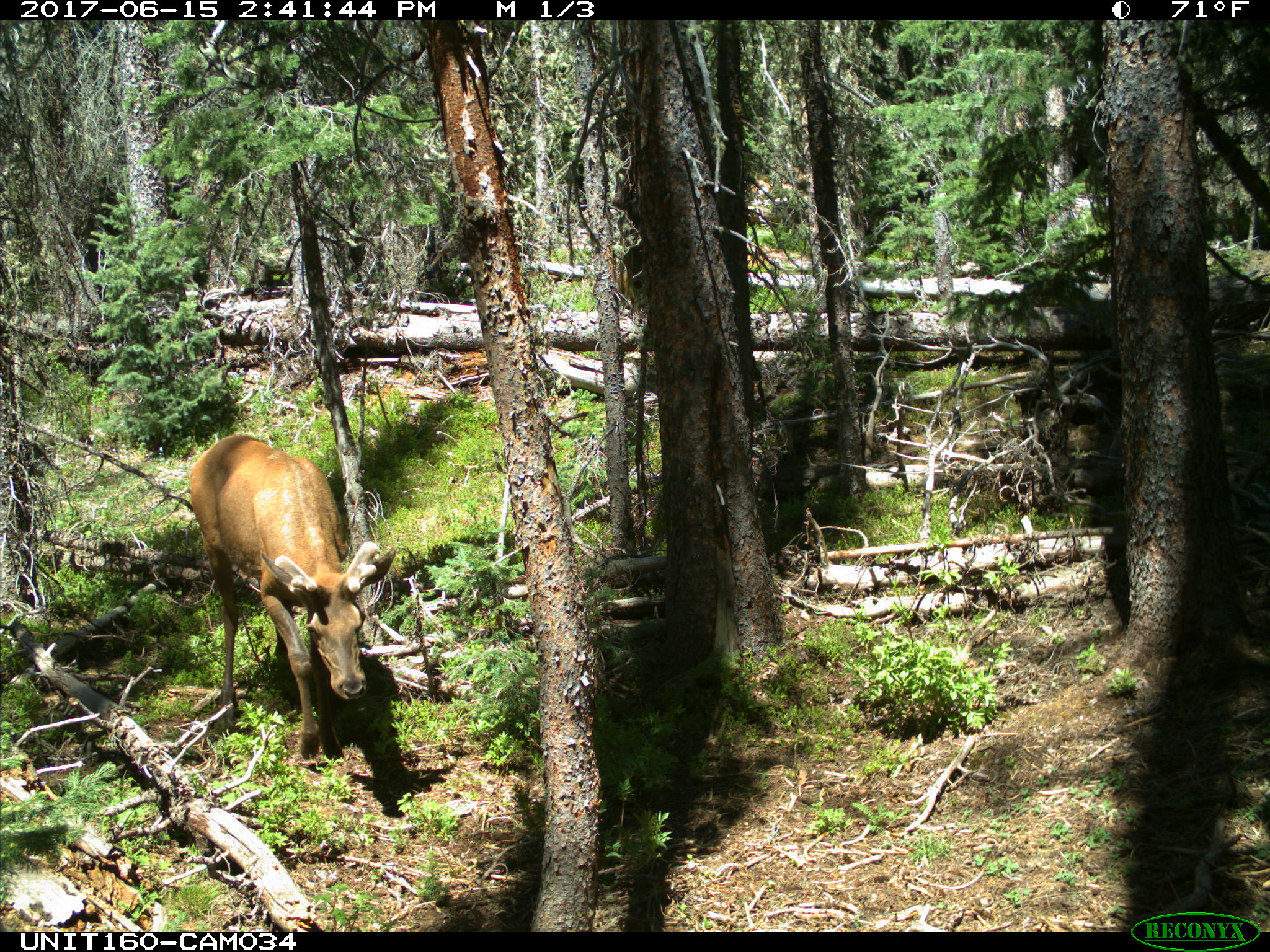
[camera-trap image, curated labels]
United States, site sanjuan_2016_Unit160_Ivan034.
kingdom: Animalia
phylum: Chordata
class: Mammalia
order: Artiodactyla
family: Cervidae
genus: Cervus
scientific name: Cervus elaphus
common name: red deer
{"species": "Cervus elaphus (red deer)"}